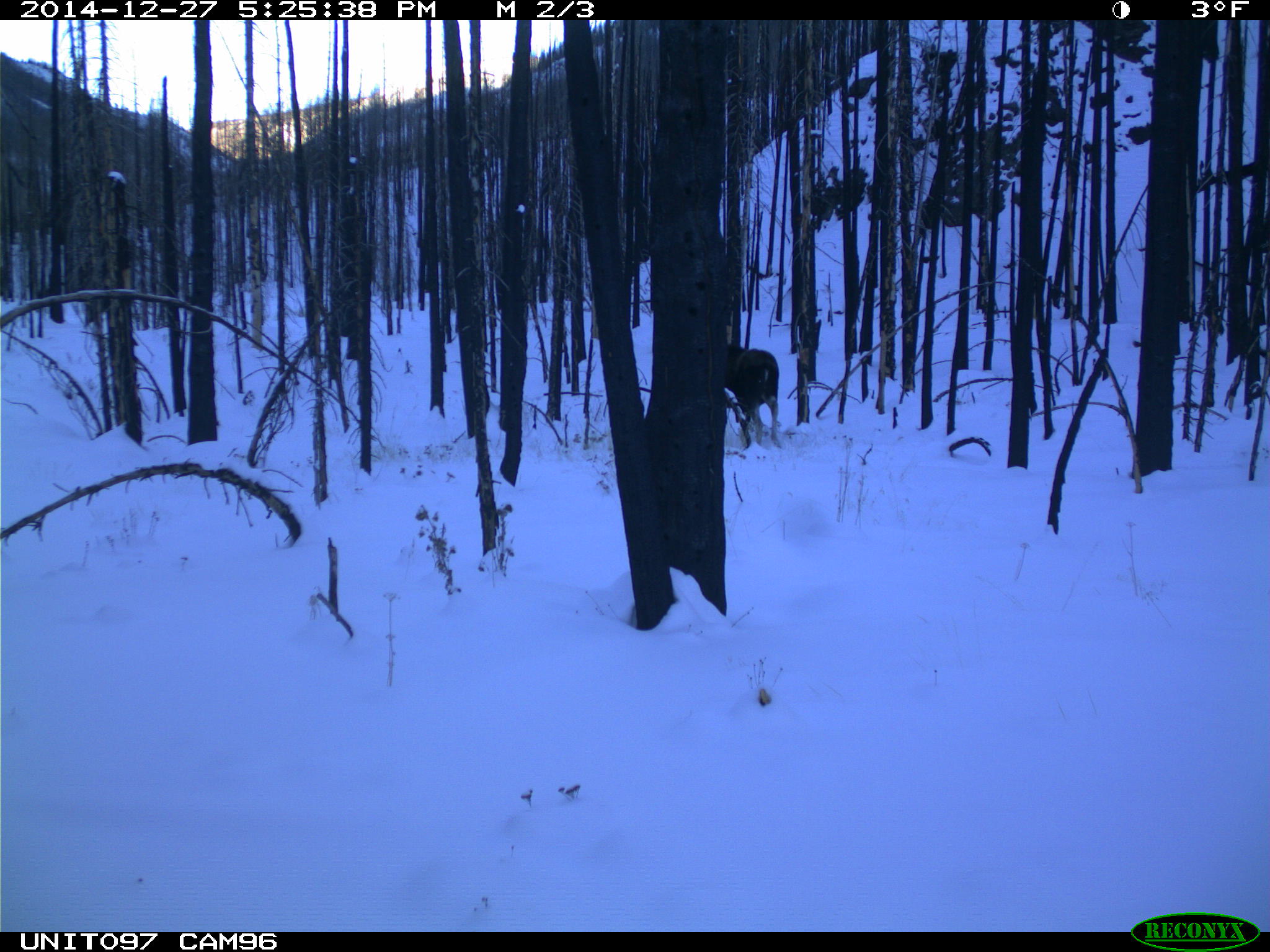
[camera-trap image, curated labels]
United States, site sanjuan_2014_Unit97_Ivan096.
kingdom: Animalia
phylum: Chordata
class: Mammalia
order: Artiodactyla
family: Cervidae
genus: Alces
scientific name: Alces alces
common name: moose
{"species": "Alces alces (moose)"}